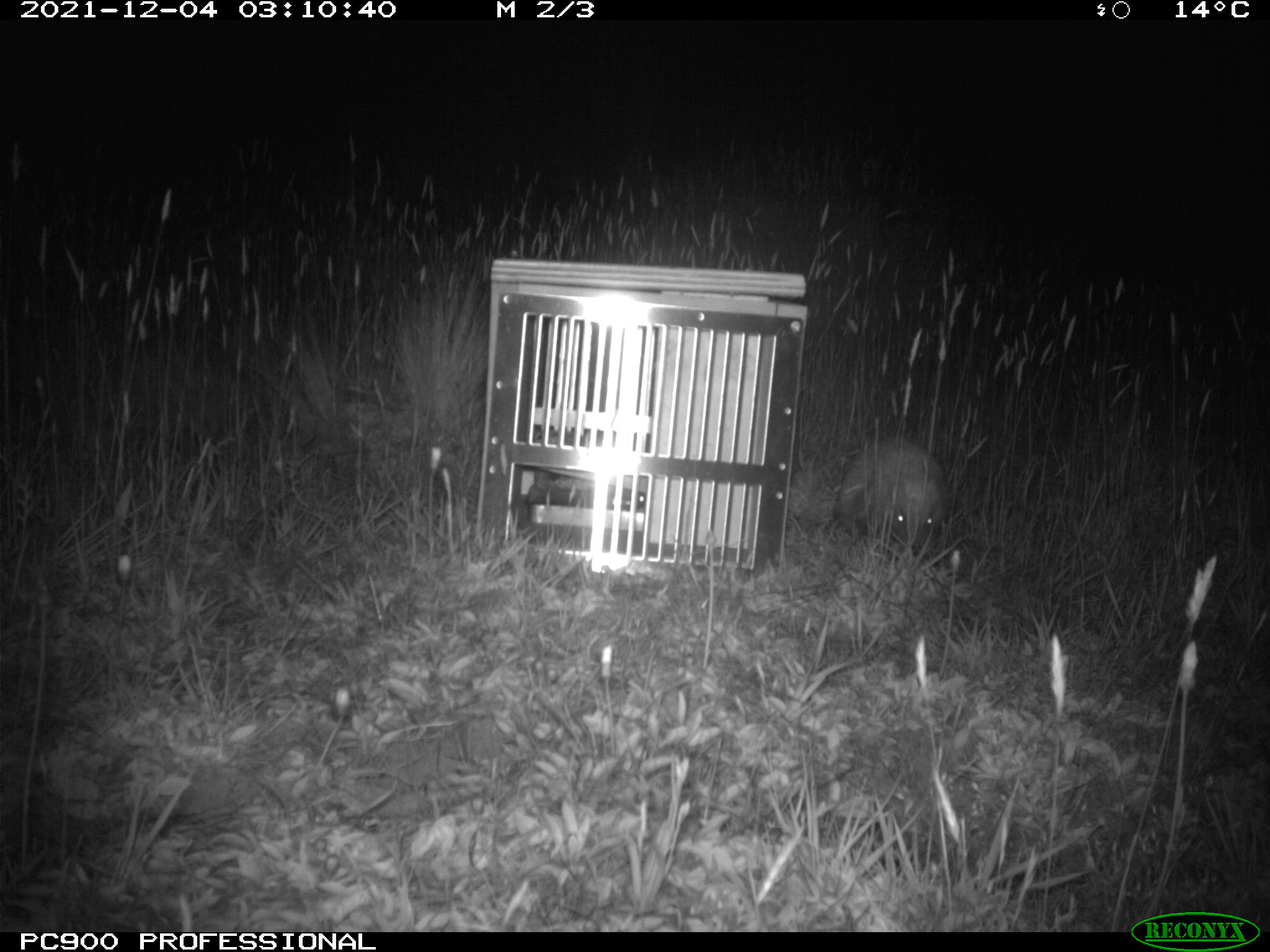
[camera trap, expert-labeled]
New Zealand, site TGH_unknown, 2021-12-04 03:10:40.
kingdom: Animalia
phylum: Chordata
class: Mammalia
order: Eulipotyphla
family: Erinaceidae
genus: Erinaceus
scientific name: Erinaceus europaeus europaeus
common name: european hedgehog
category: hedgehog